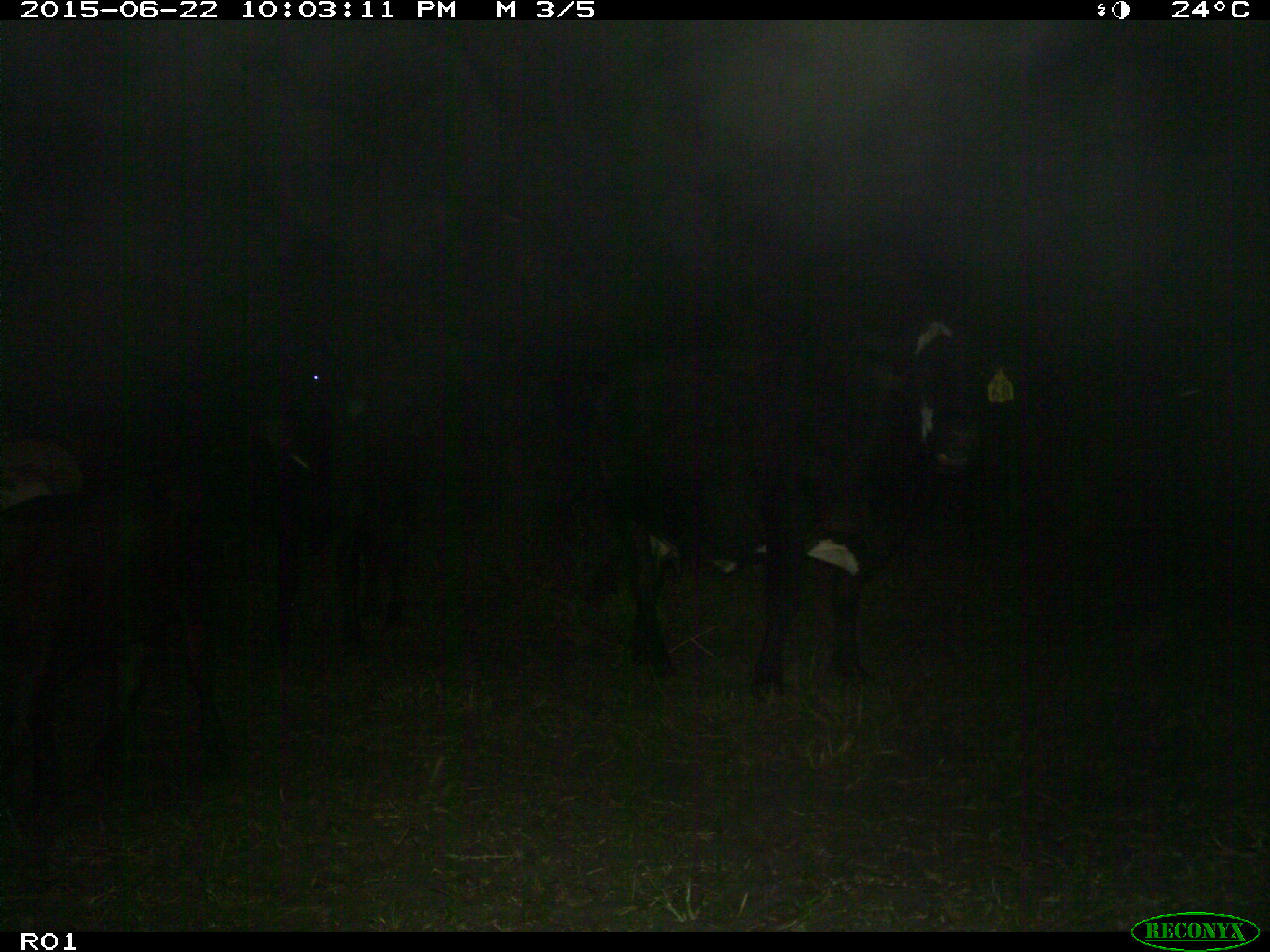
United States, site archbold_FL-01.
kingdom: Animalia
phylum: Chordata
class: Mammalia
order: Artiodactyla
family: Bovidae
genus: Bos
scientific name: Bos taurus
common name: domestic cow